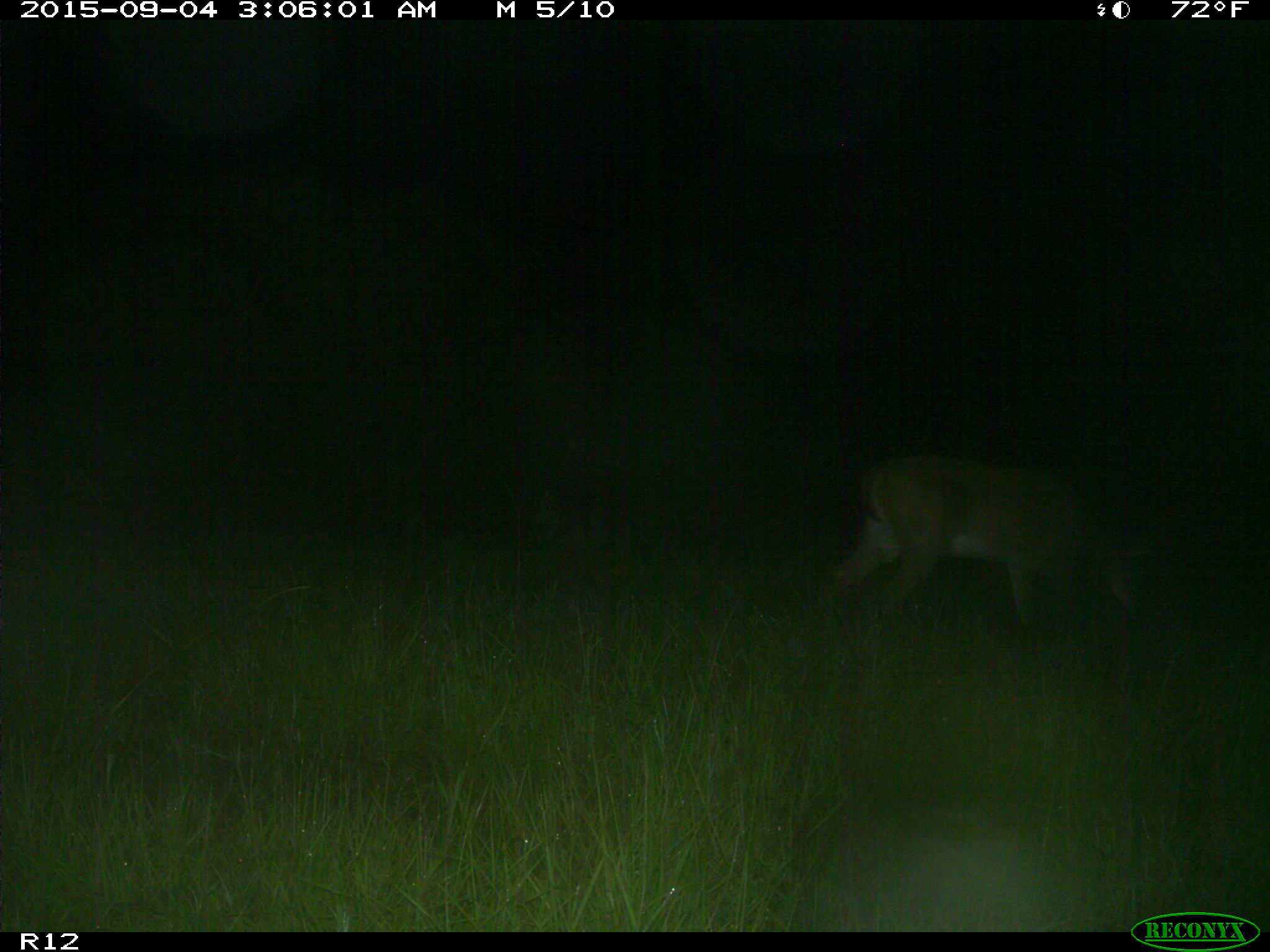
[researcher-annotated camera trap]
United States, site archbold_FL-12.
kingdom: Animalia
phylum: Chordata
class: Mammalia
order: Artiodactyla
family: Cervidae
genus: Odocoileus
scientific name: Odocoileus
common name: deer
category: unidentified deer